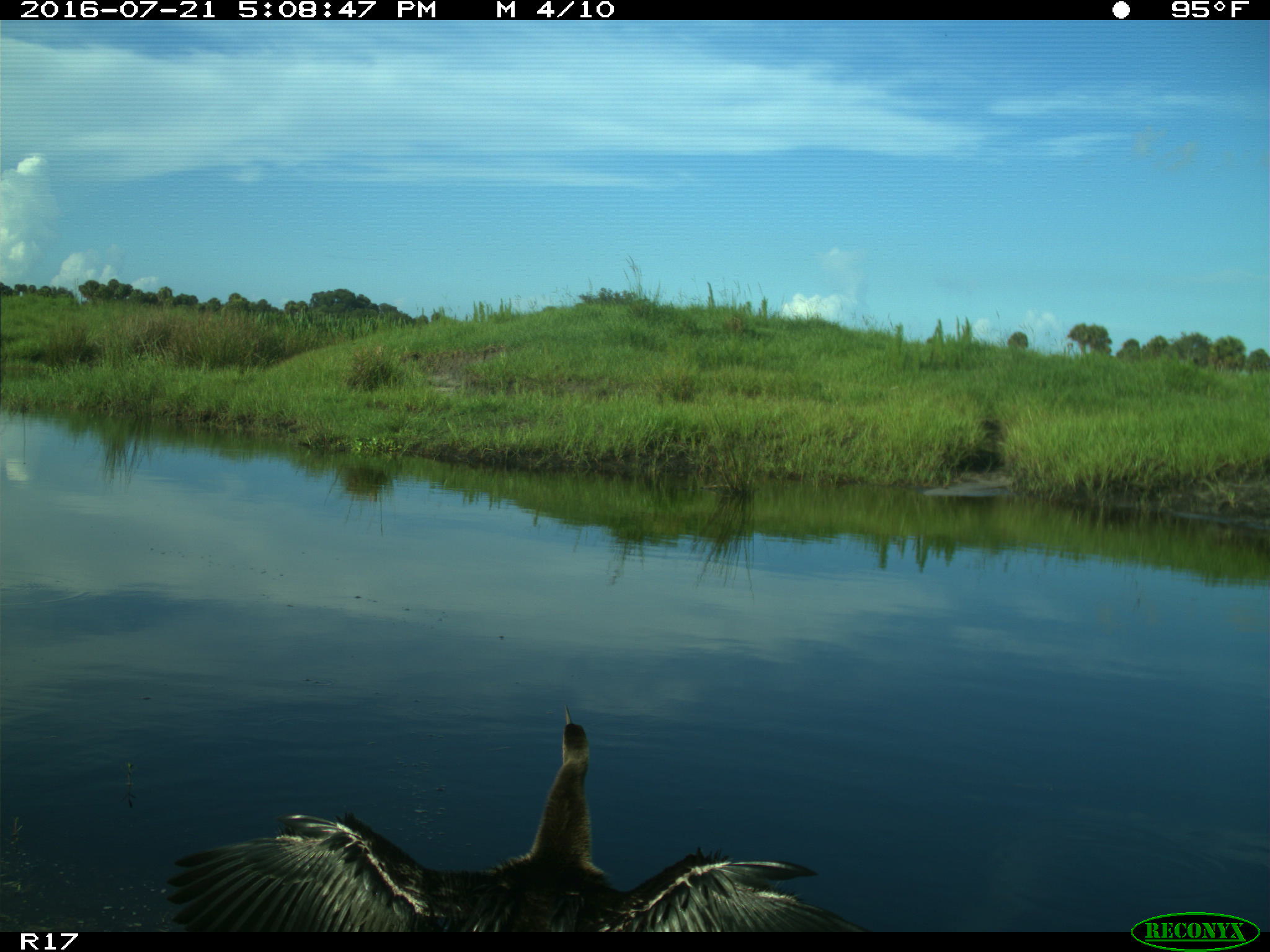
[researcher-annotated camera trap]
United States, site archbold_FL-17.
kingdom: Animalia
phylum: Chordata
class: Aves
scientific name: Aves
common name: birds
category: unidentified bird